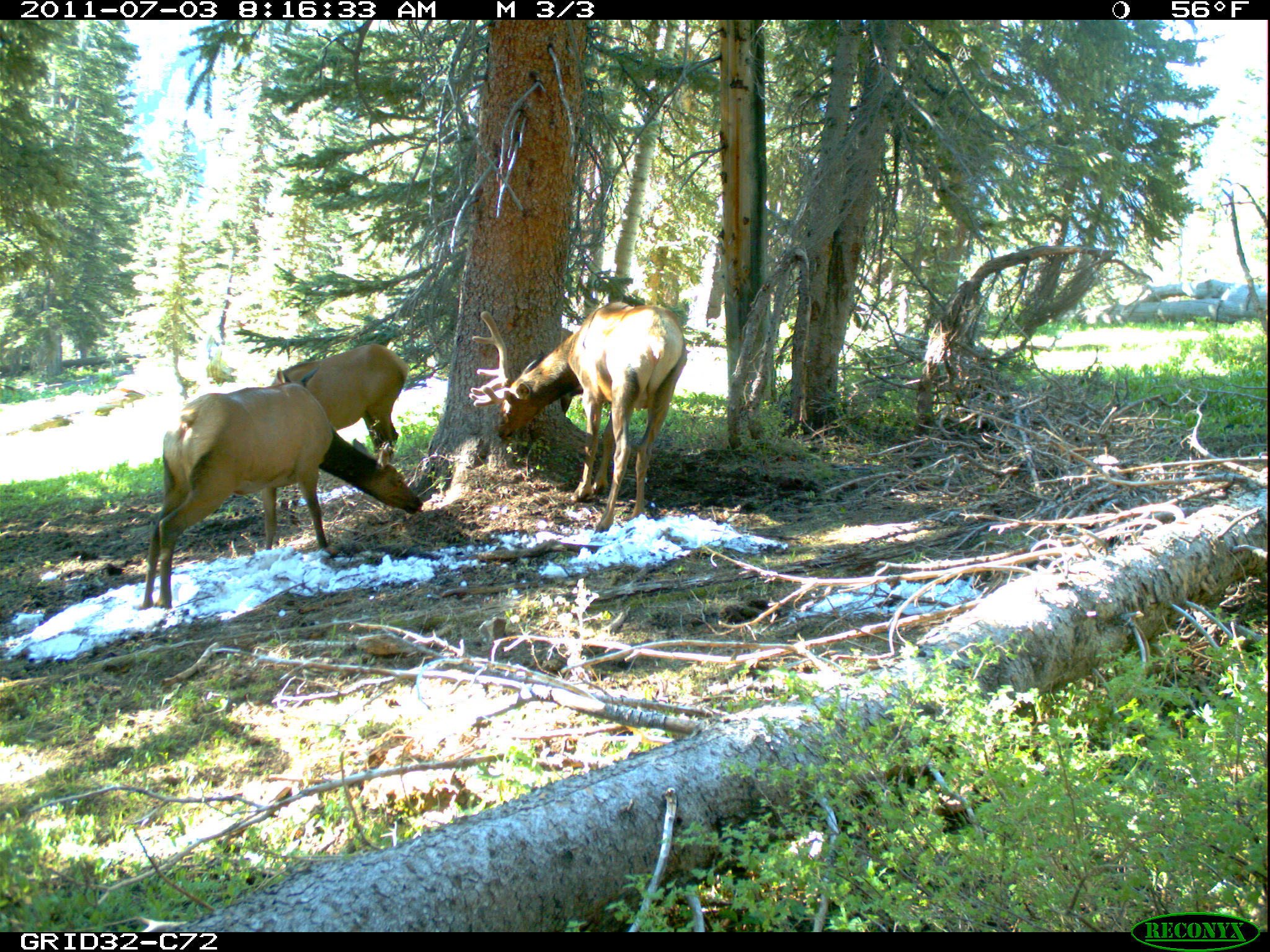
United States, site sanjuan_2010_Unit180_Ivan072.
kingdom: Animalia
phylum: Chordata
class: Mammalia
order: Artiodactyla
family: Cervidae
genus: Cervus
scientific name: Cervus elaphus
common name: red deer